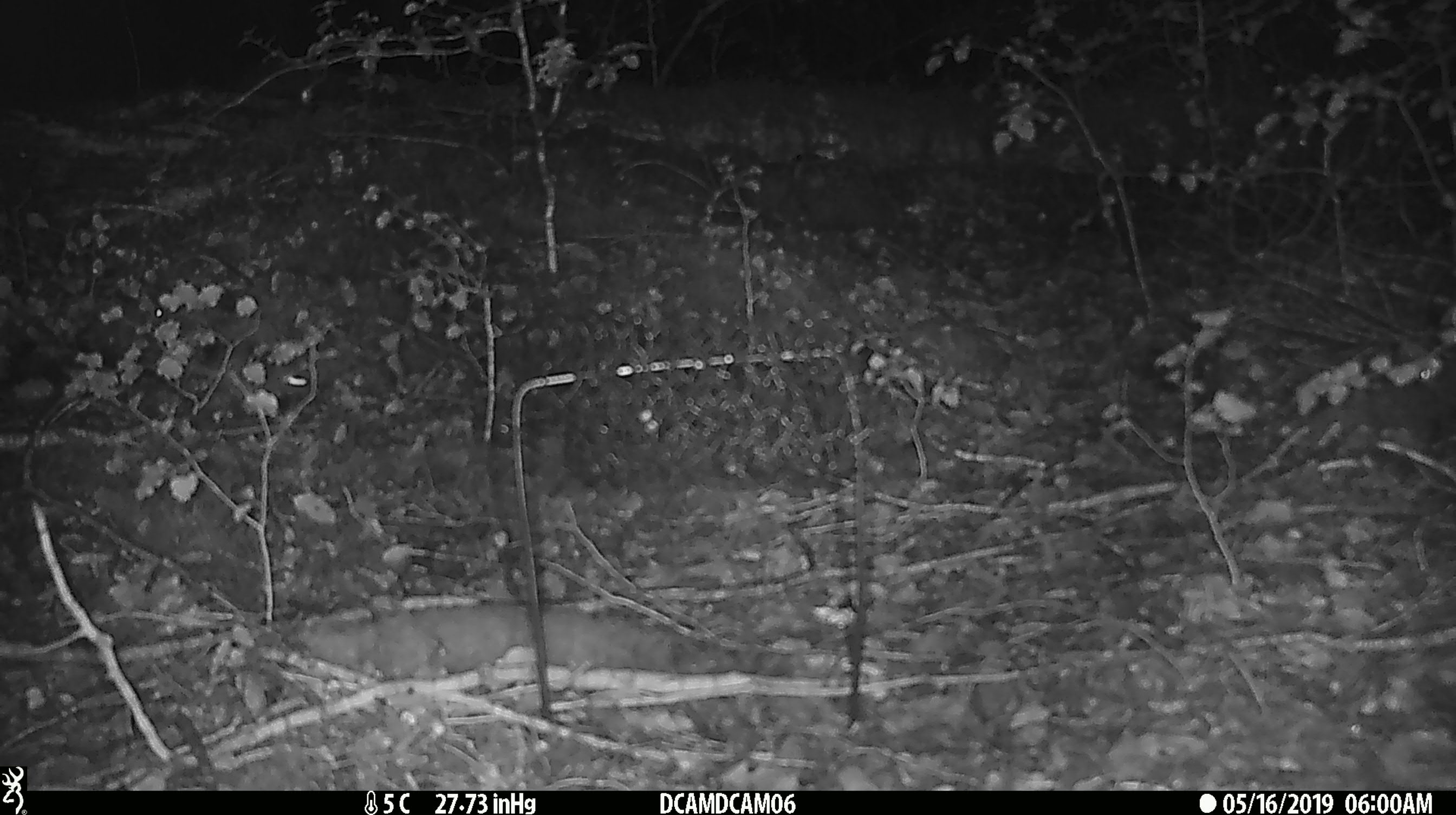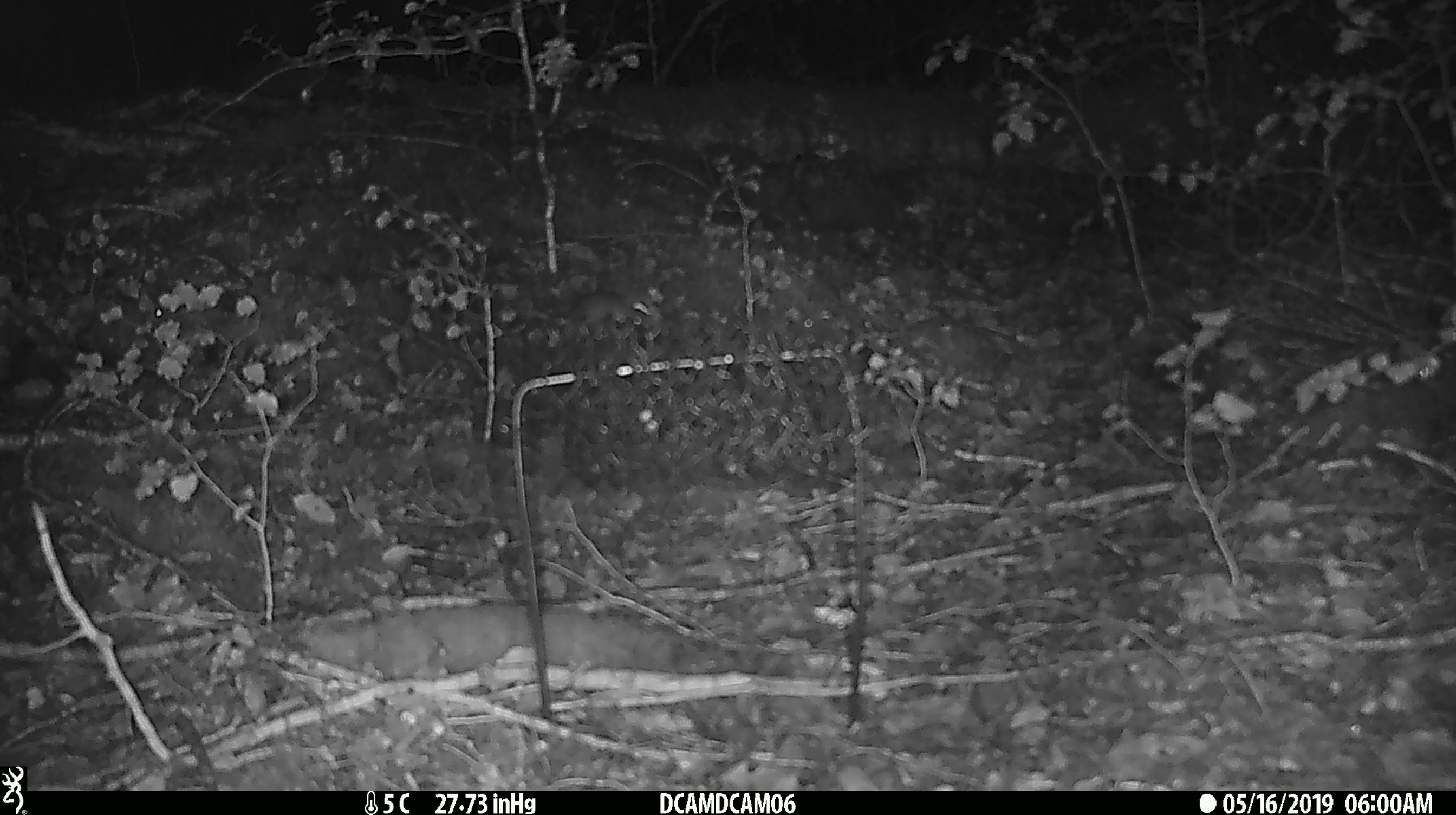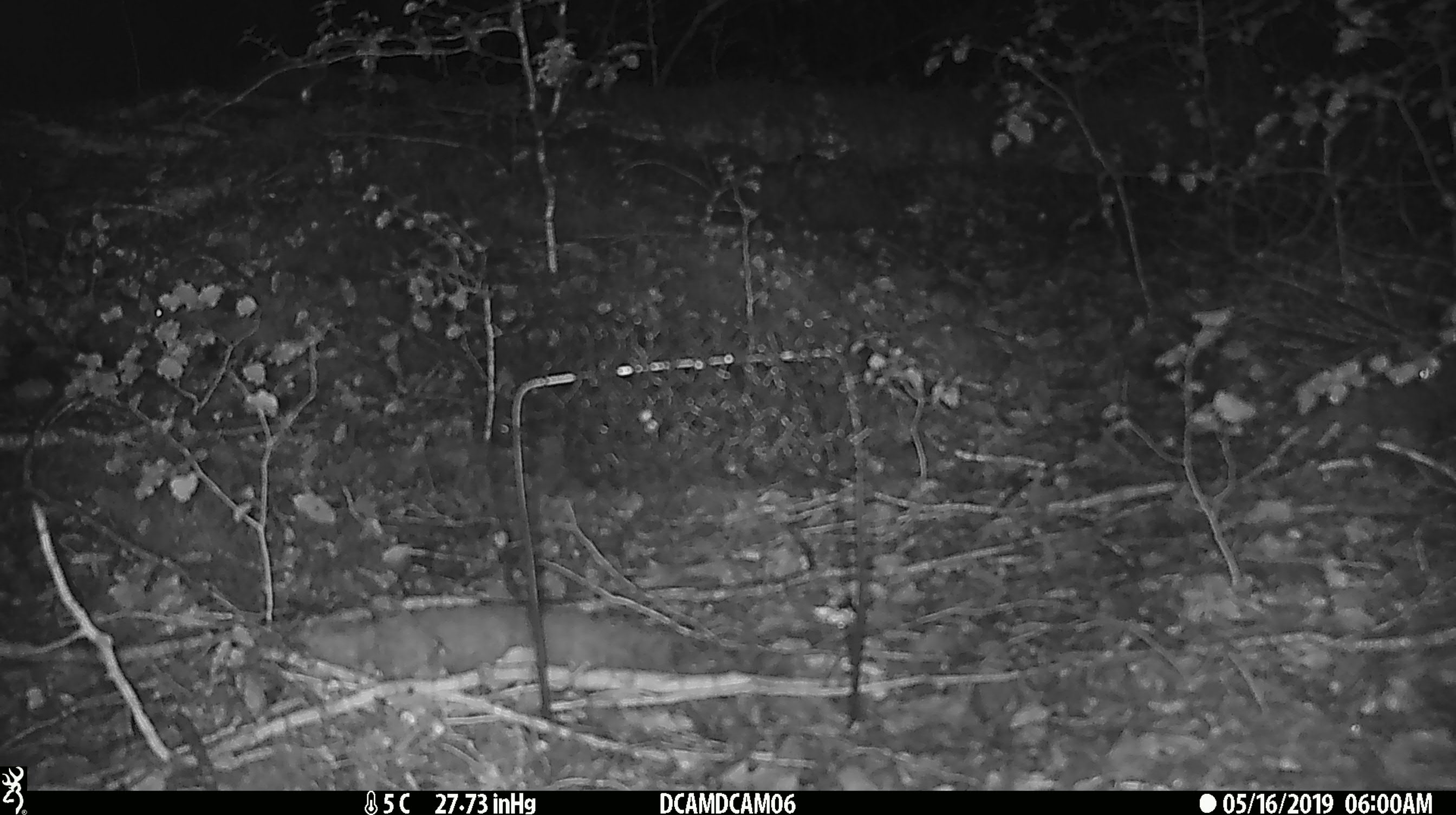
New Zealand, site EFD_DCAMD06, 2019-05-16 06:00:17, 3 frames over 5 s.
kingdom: Animalia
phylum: Chordata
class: Mammalia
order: Rodentia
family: Muridae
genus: Mus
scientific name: Mus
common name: mouse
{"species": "mouse (Mus)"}